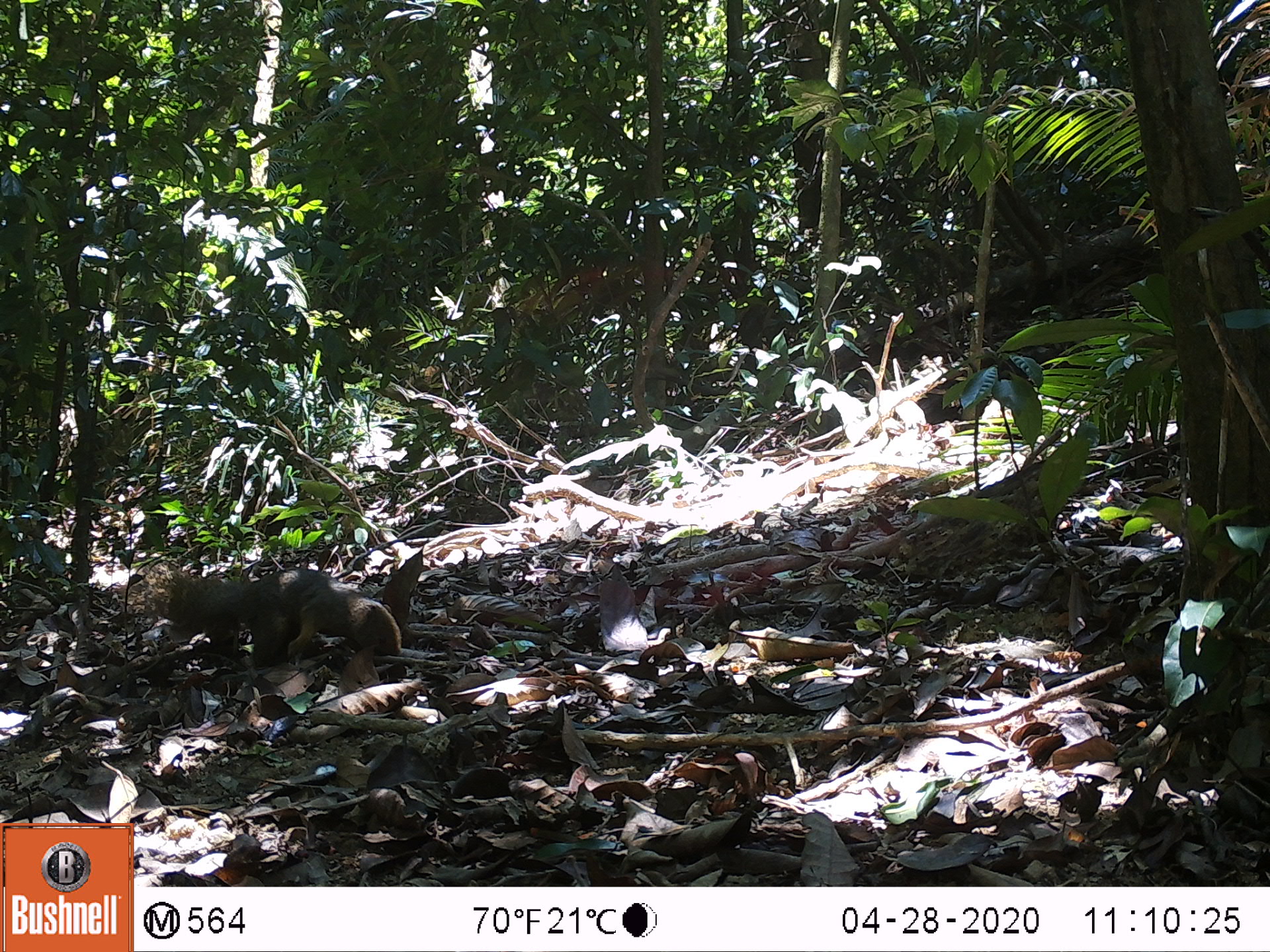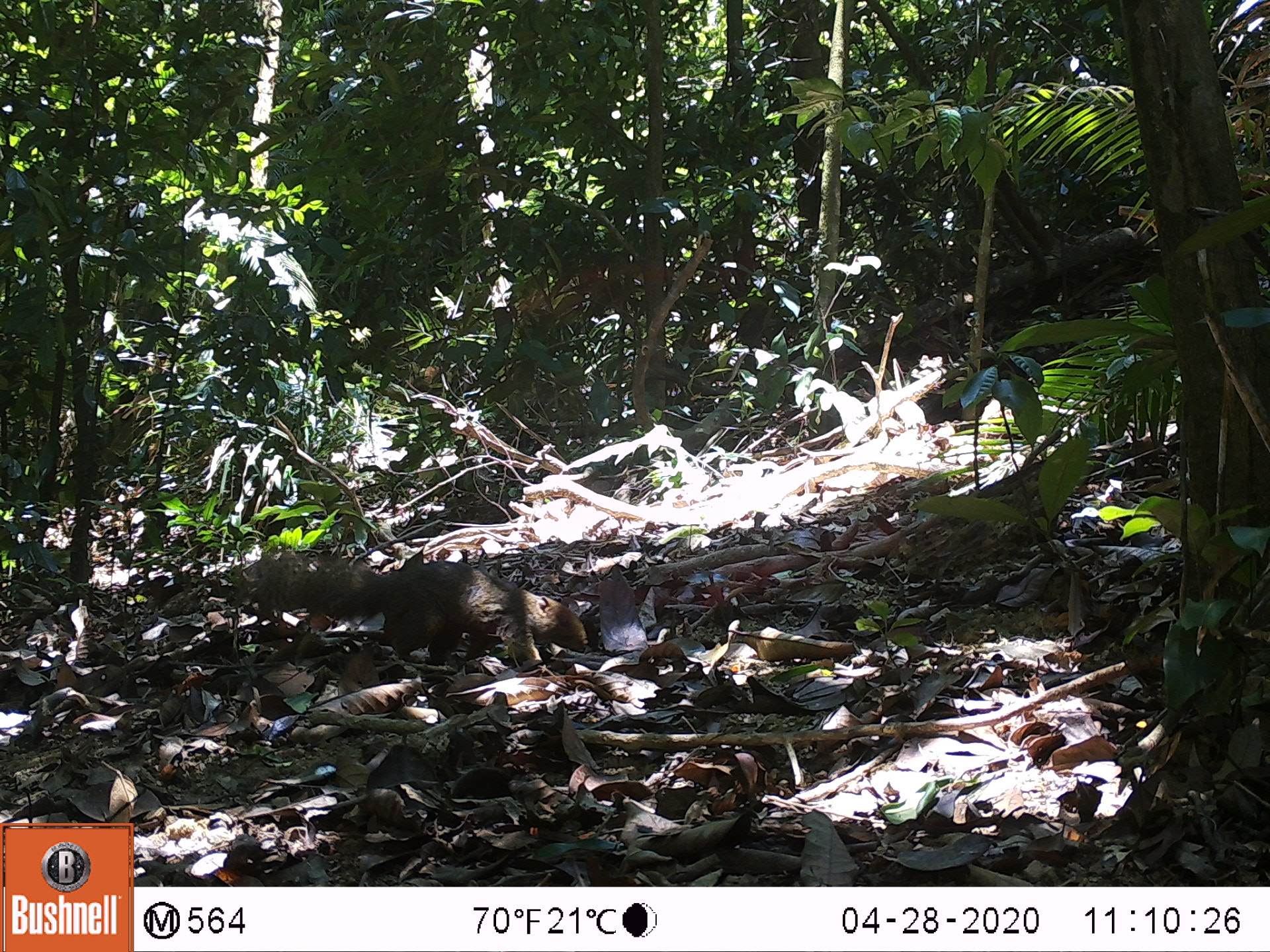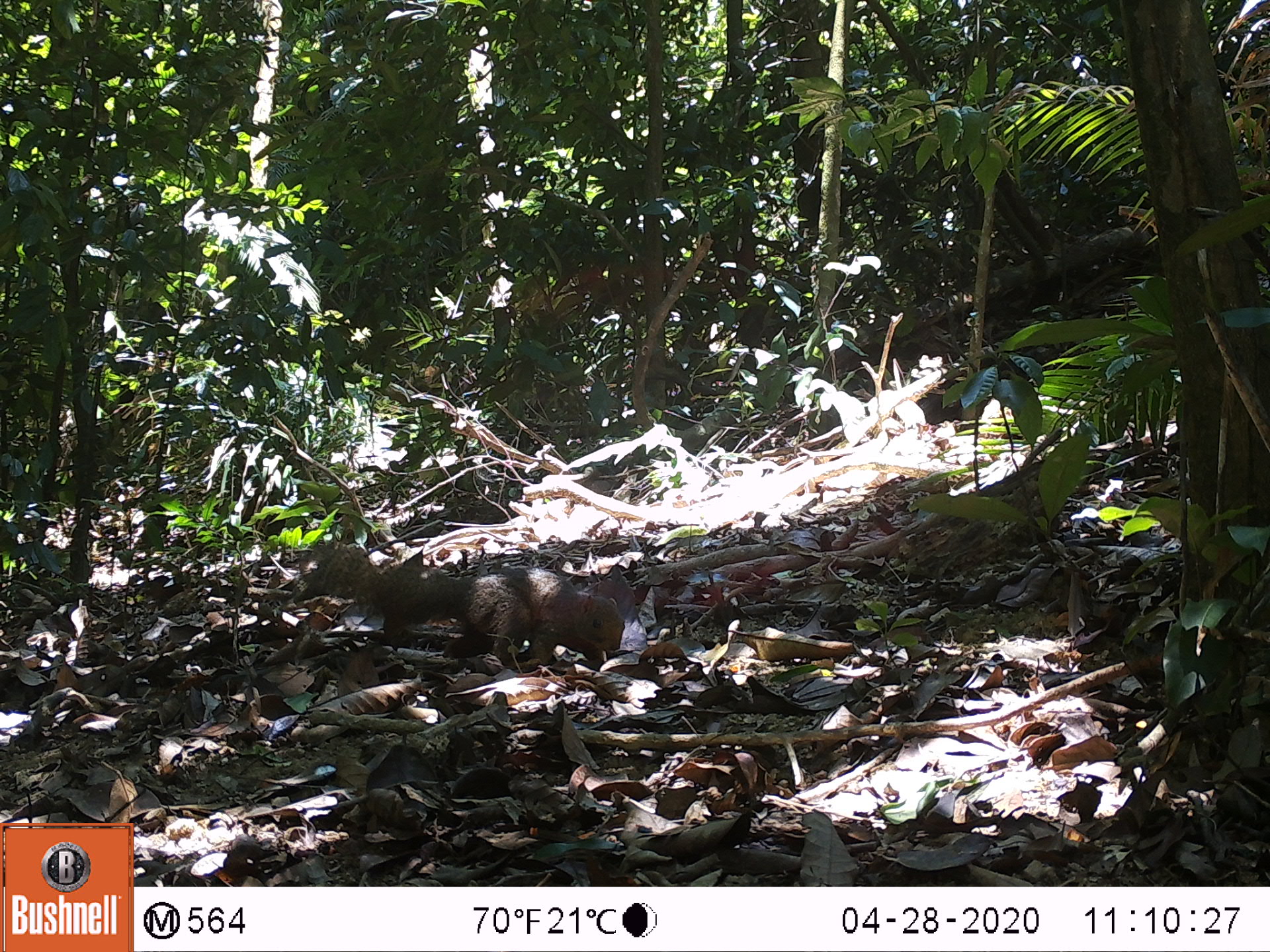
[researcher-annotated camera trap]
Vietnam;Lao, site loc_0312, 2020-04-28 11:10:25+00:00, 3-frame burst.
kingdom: Animalia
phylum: Chordata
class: Mammalia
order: Rodentia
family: Sciuridae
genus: Callosciurus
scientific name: Callosciurus erythraeus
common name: pallas's squirrel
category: pallass squirrel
Pallass squirrel (pallas's squirrel) (Callosciurus erythraeus). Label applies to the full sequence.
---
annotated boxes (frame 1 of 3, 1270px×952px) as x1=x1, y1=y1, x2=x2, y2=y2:
pallass squirrel: x1=116, y1=560, x2=403, y2=672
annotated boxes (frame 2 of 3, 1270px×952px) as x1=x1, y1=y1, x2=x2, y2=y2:
pallass squirrel: x1=254, y1=548, x2=589, y2=671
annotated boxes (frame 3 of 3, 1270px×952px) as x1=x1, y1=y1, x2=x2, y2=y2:
pallass squirrel: x1=295, y1=538, x2=626, y2=673